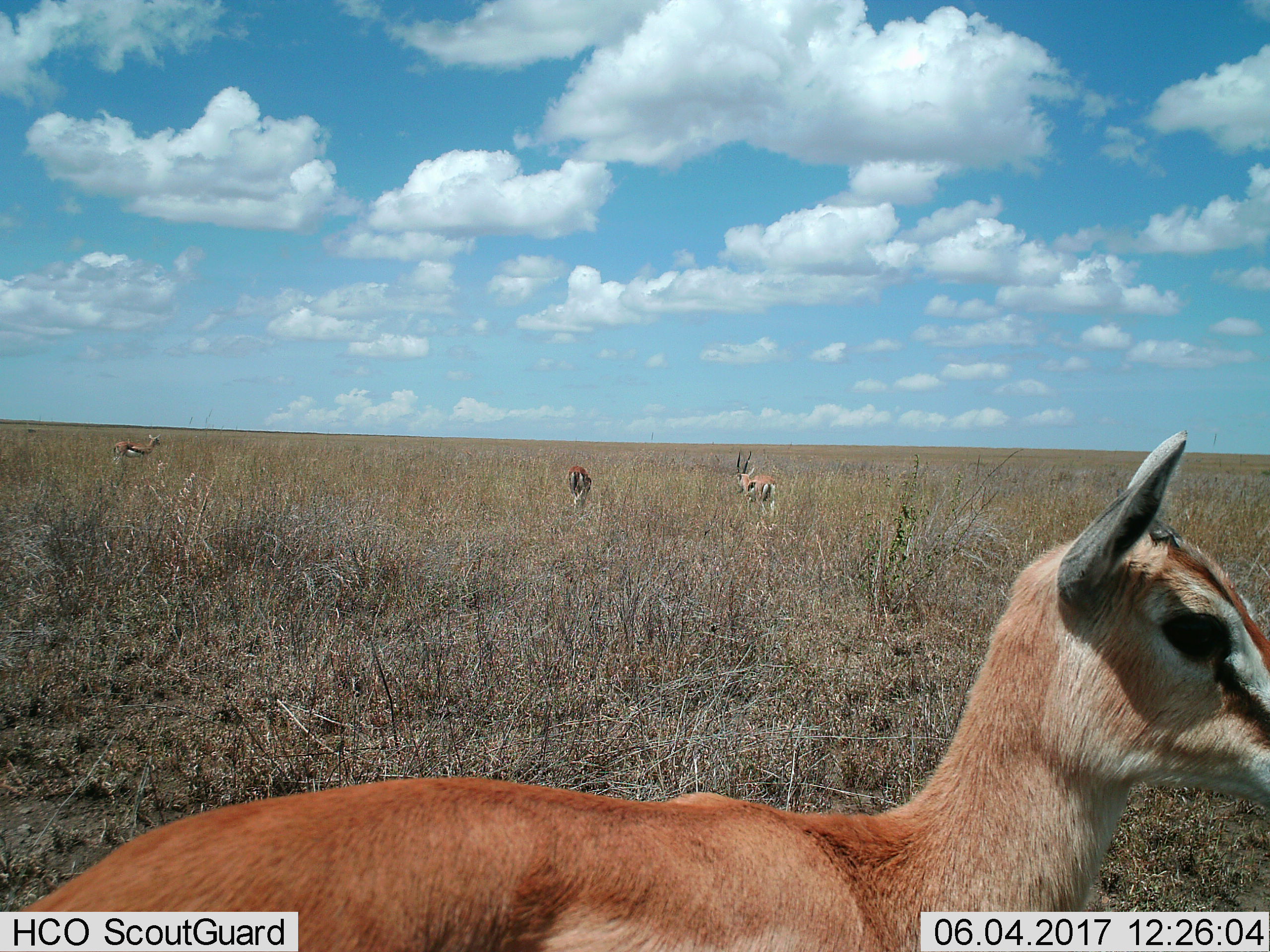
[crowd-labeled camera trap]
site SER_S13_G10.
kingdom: Animalia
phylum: Chordata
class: Mammalia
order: Artiodactyla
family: Bovidae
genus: Eudorcas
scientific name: Eudorcas thomsonii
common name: thomson's gazelle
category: gazellethomsons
Gazellethomsons (thomson's gazelle) (Eudorcas thomsonii), count 4. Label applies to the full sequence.